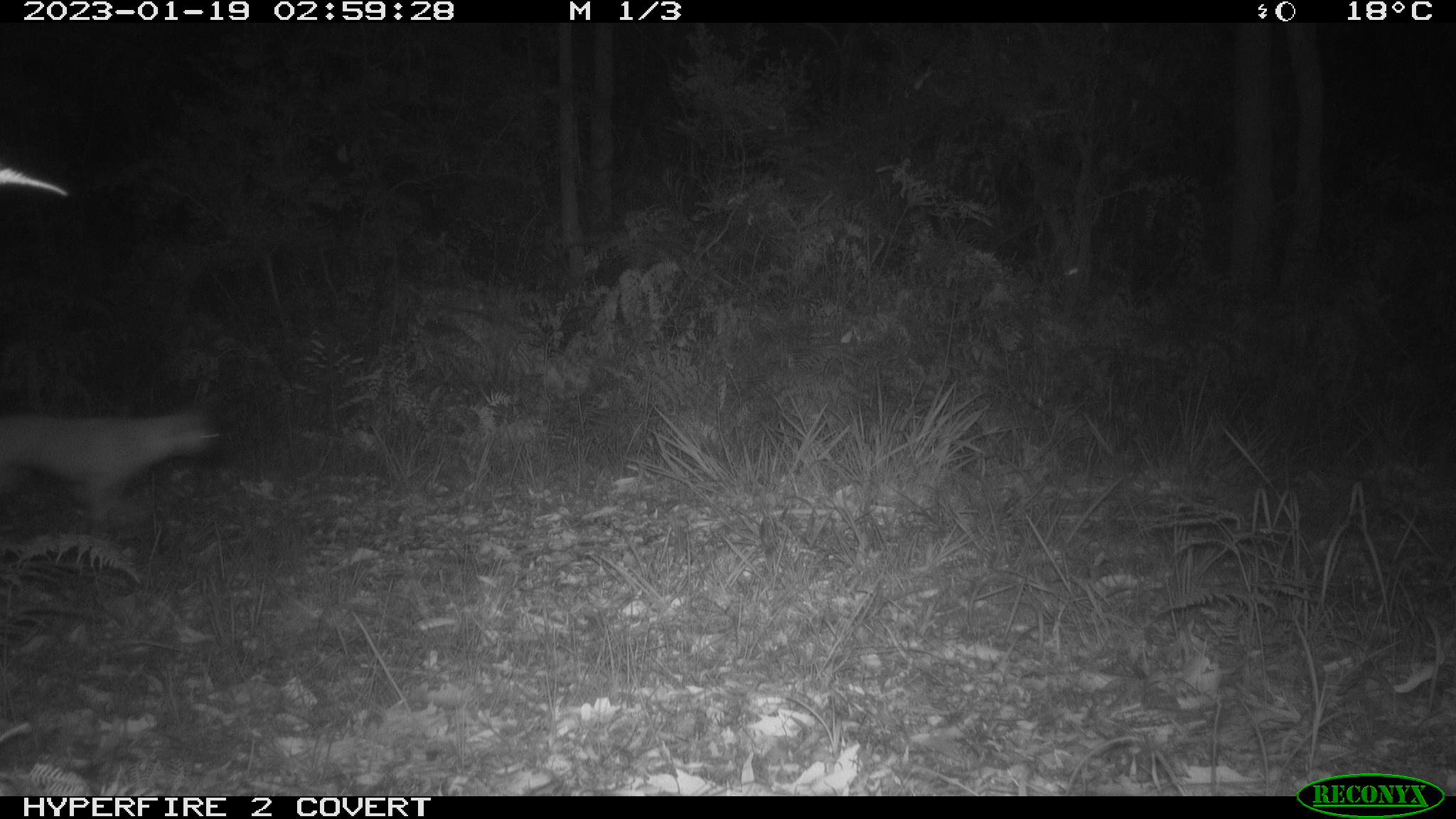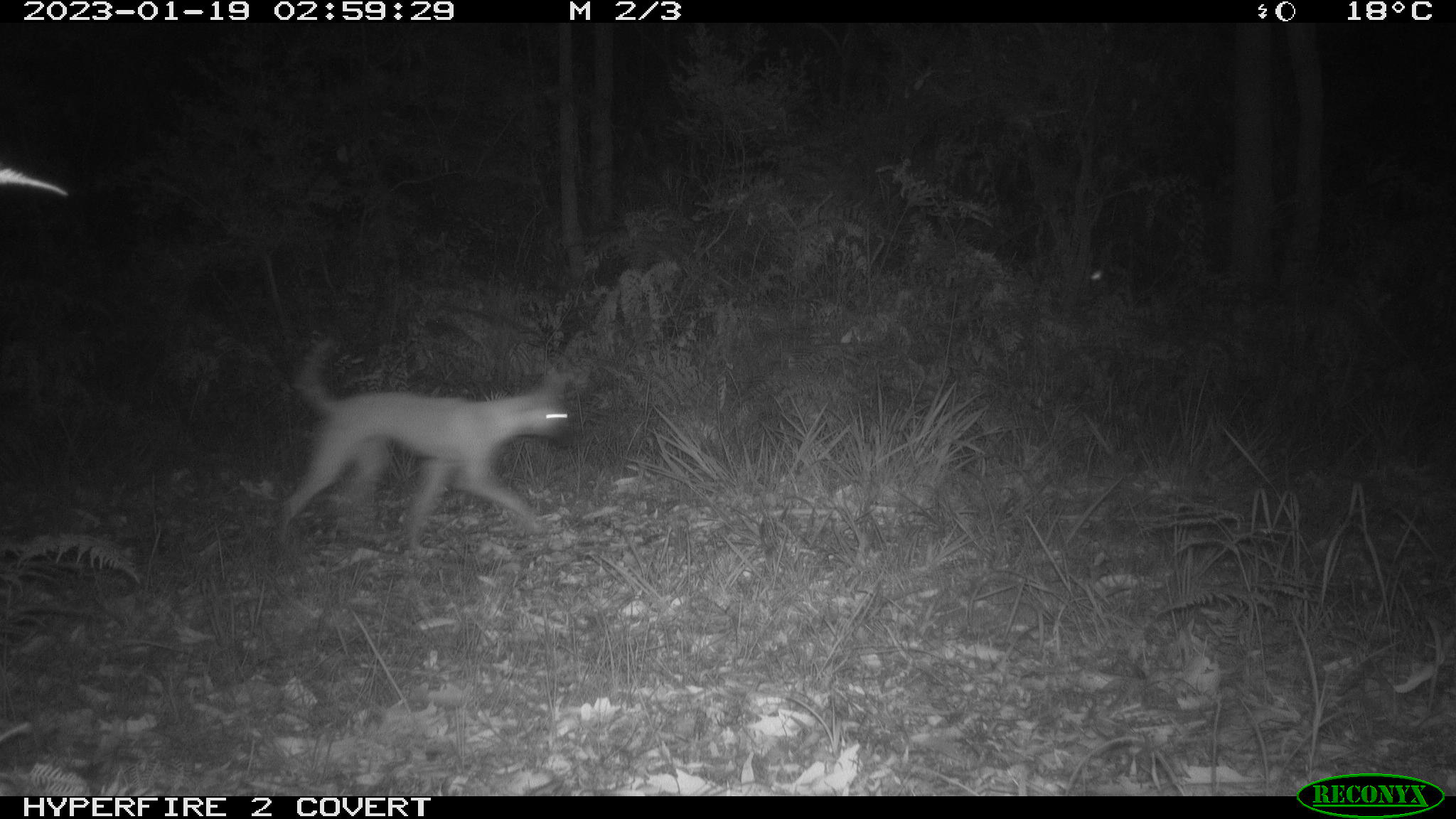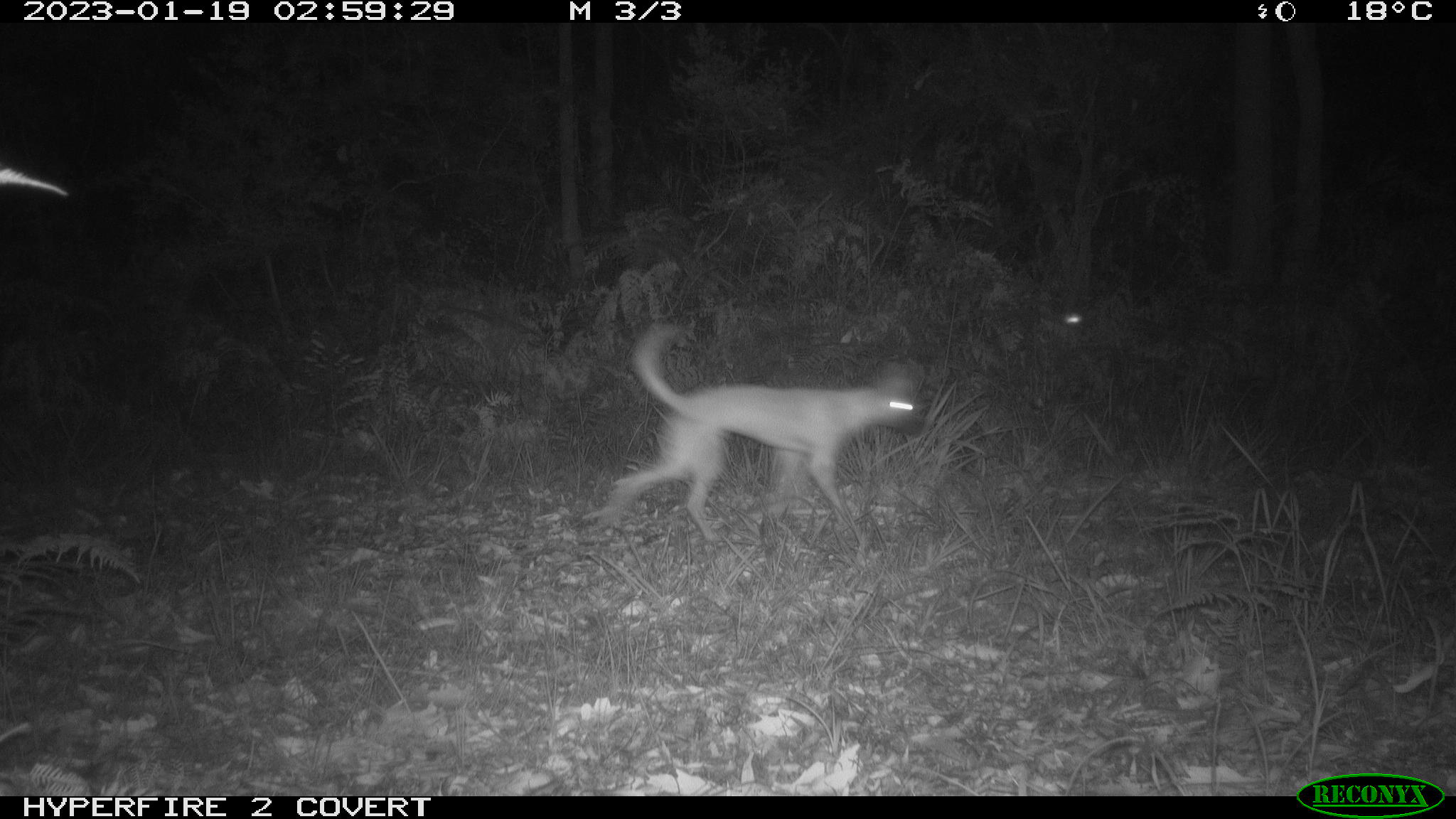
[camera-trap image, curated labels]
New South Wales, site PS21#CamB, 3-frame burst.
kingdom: Animalia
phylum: Chordata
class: Mammalia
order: Carnivora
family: Canidae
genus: Canis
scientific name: Canis familiaris dingo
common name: dingo